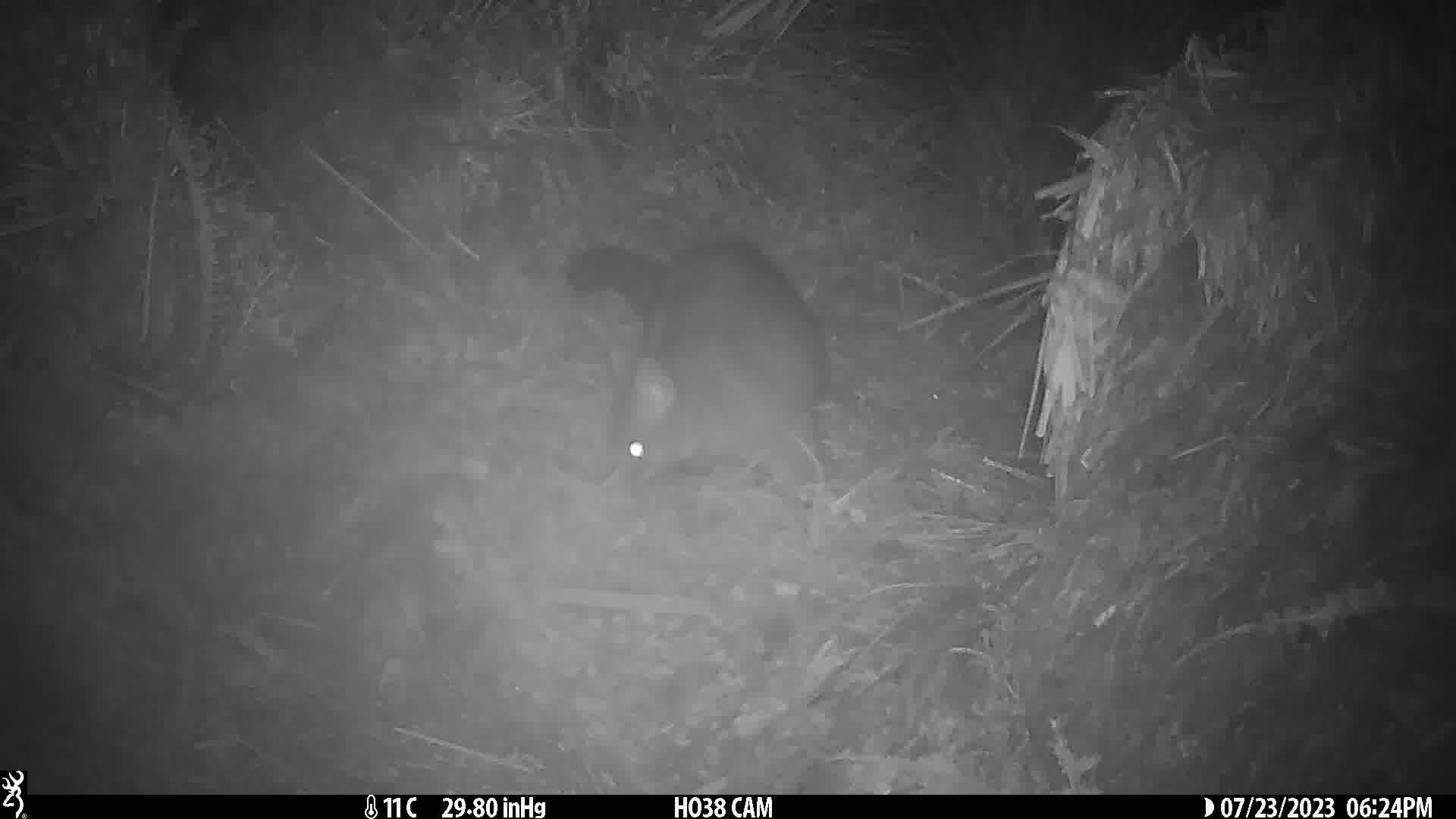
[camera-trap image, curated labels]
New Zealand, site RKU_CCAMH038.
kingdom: Animalia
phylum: Chordata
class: Mammalia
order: Diprotodontia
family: Phalangeridae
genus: Trichosurus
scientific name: Trichosurus vulpecula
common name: common brushtail possum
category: possum